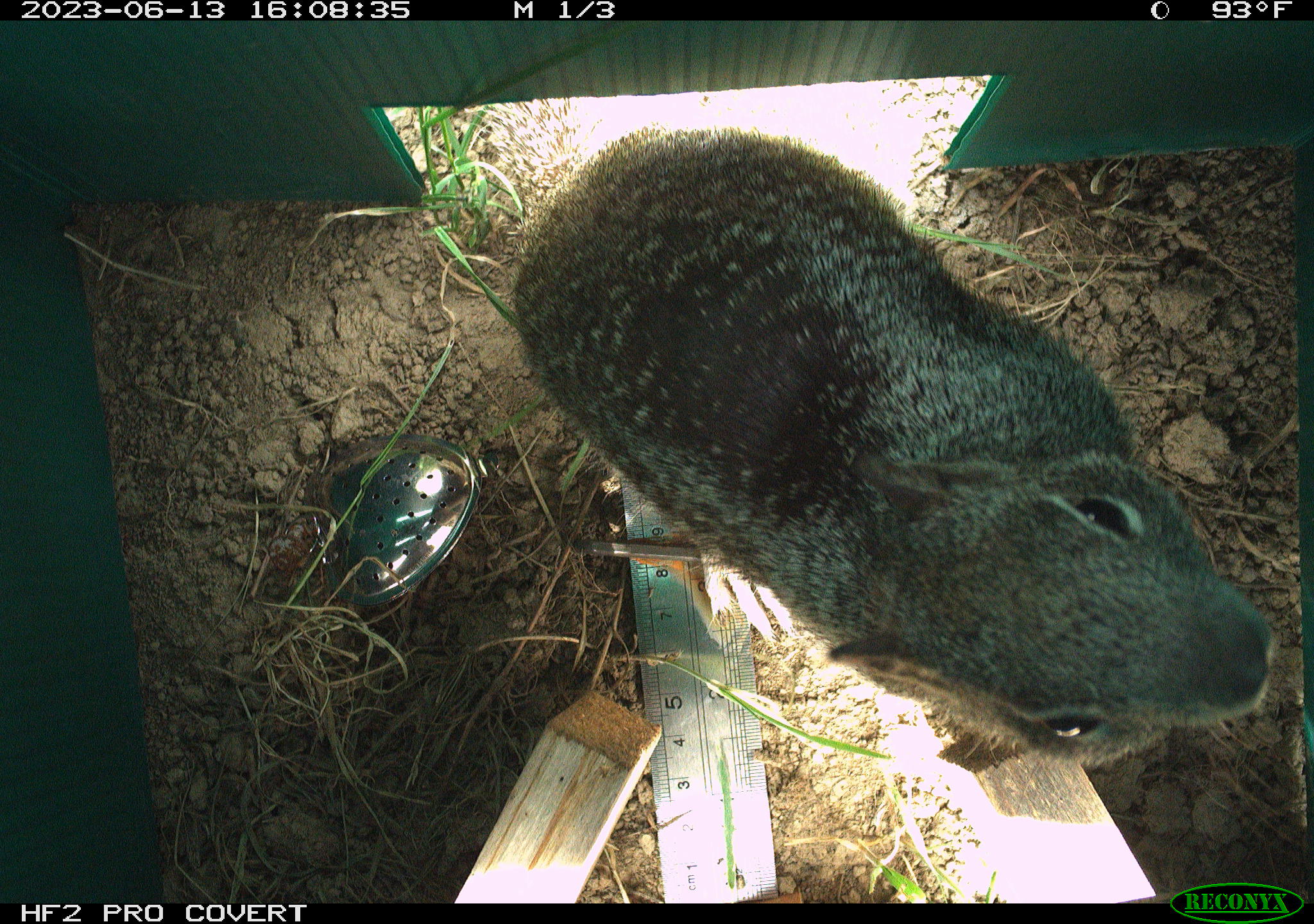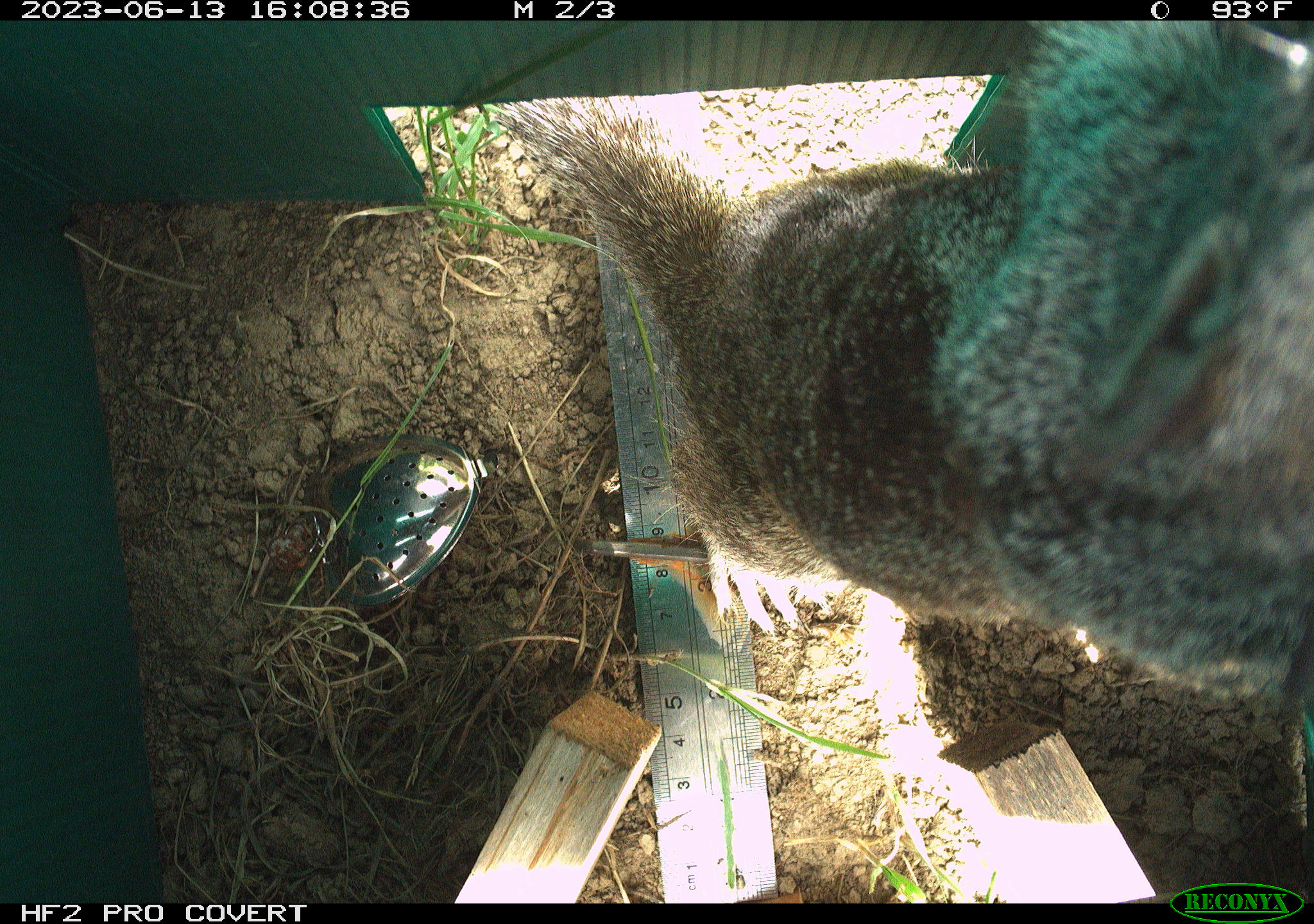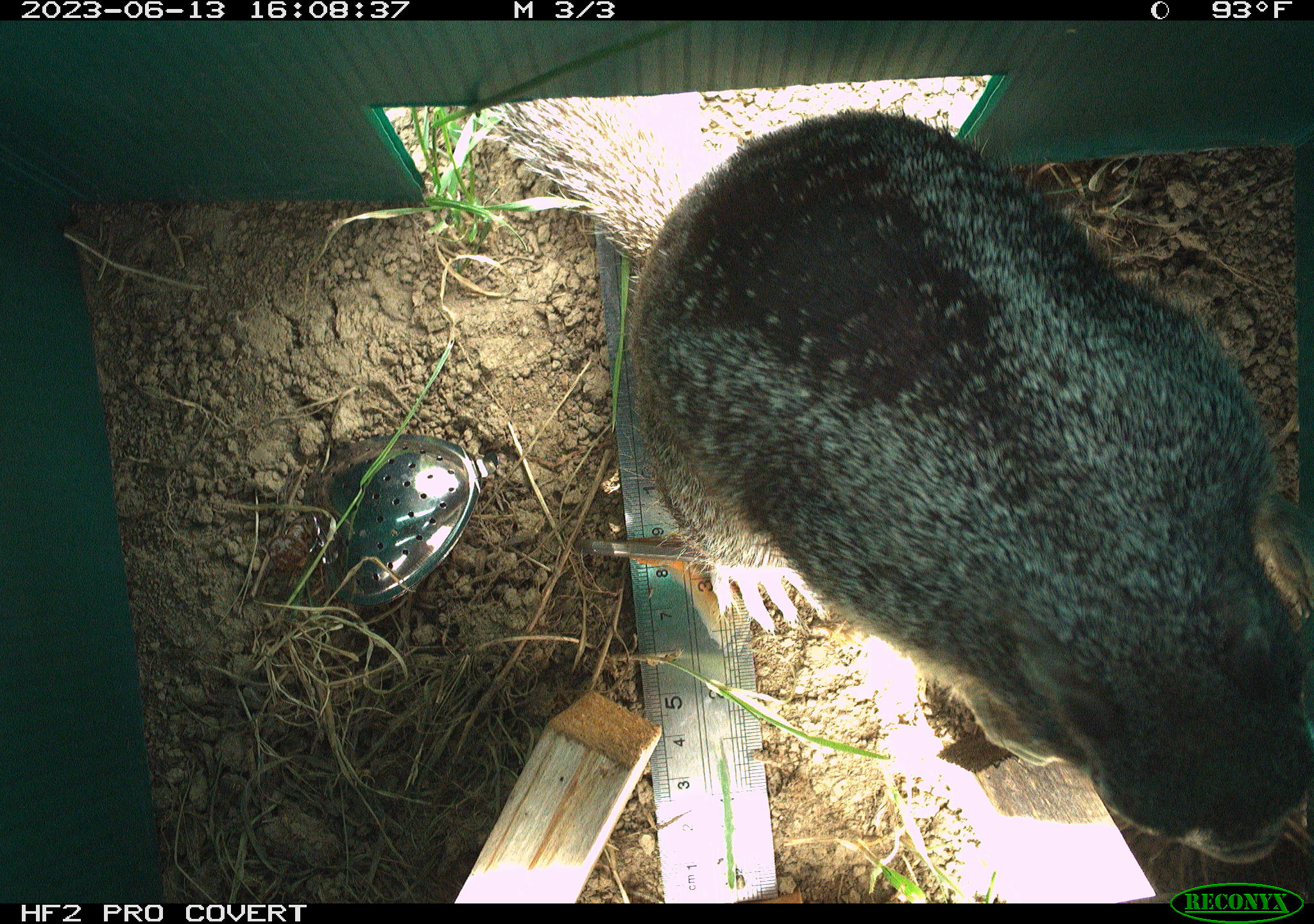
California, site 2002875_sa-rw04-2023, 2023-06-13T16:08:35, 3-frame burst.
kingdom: Animalia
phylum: Chordata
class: Mammalia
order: Rodentia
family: Sciuridae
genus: Otospermophilus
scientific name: Otospermophilus beecheyi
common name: california ground squirrel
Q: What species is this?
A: California ground squirrel (Otospermophilus beecheyi).